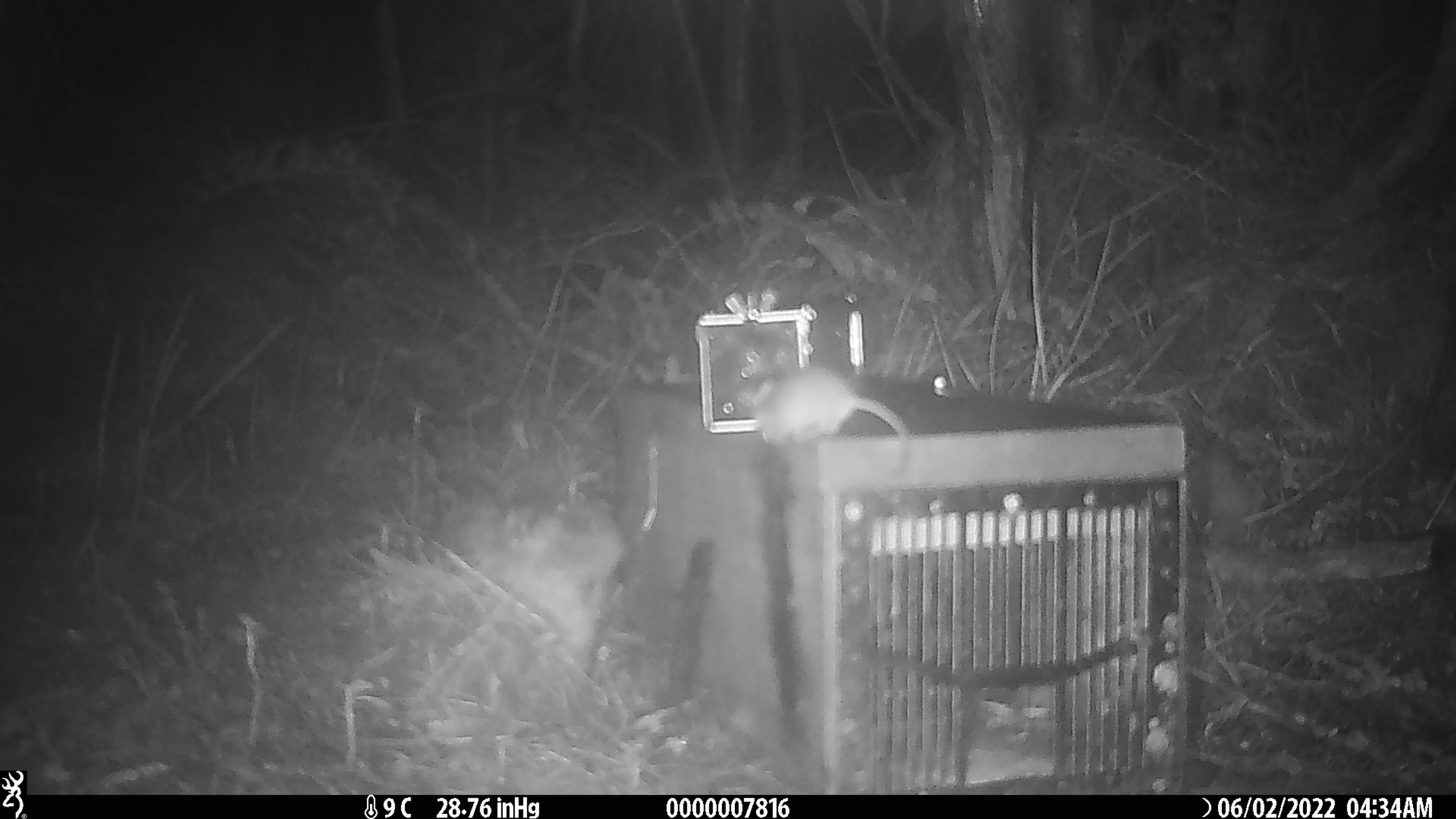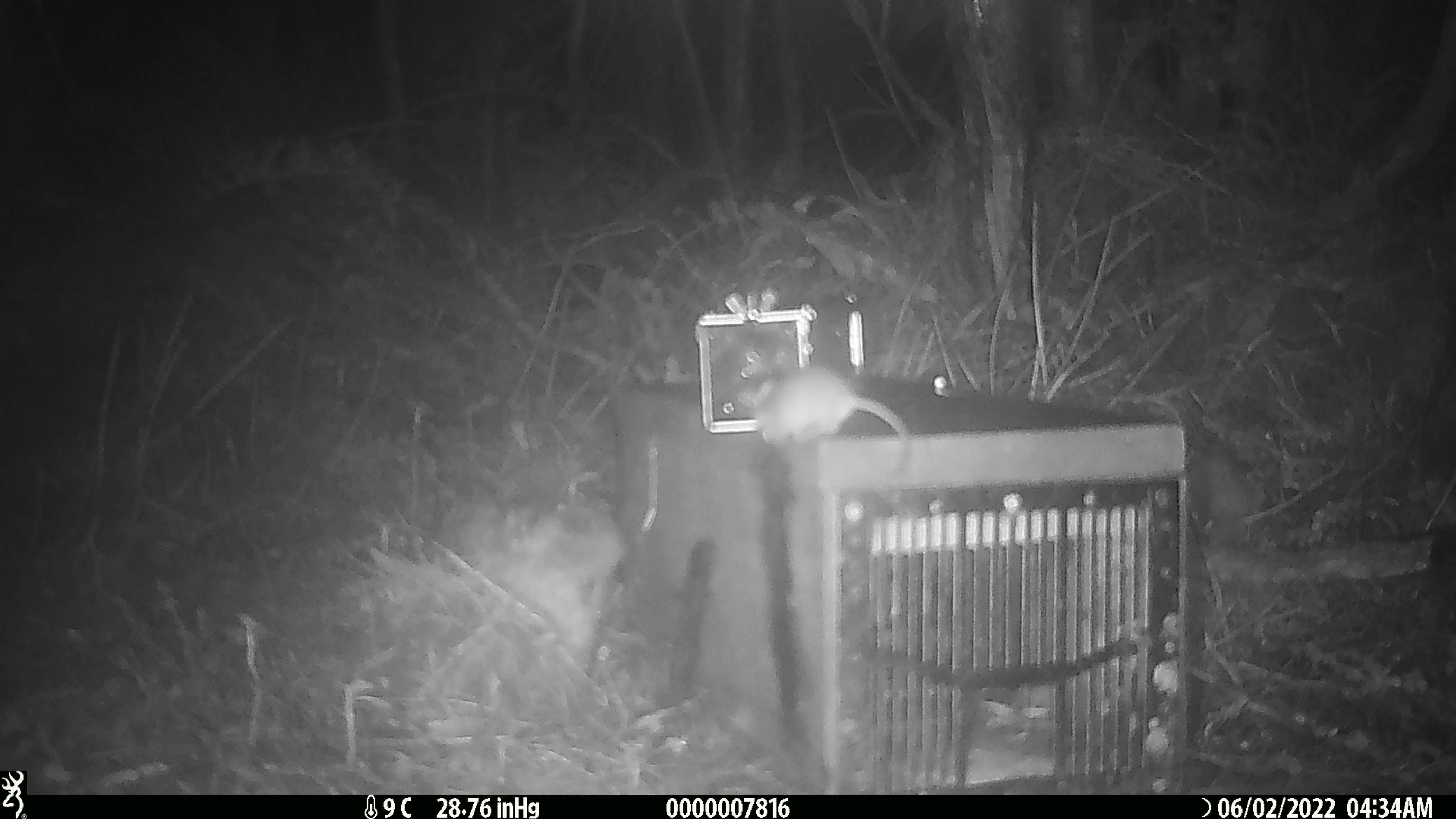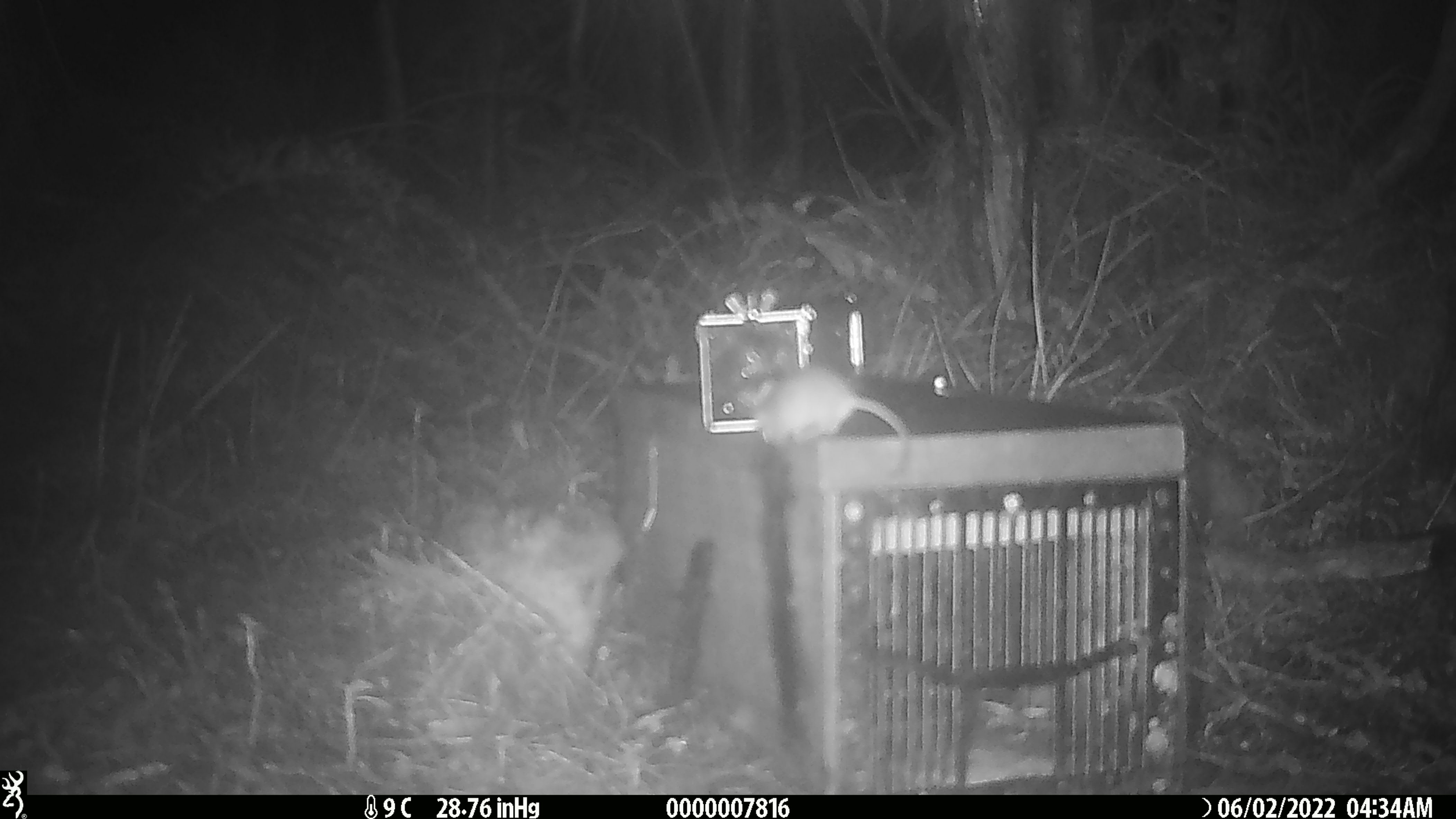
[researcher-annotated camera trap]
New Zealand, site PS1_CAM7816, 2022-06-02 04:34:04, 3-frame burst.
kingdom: Animalia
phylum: Chordata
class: Mammalia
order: Rodentia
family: Muridae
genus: Mus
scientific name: Mus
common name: mouse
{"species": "mouse (Mus)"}